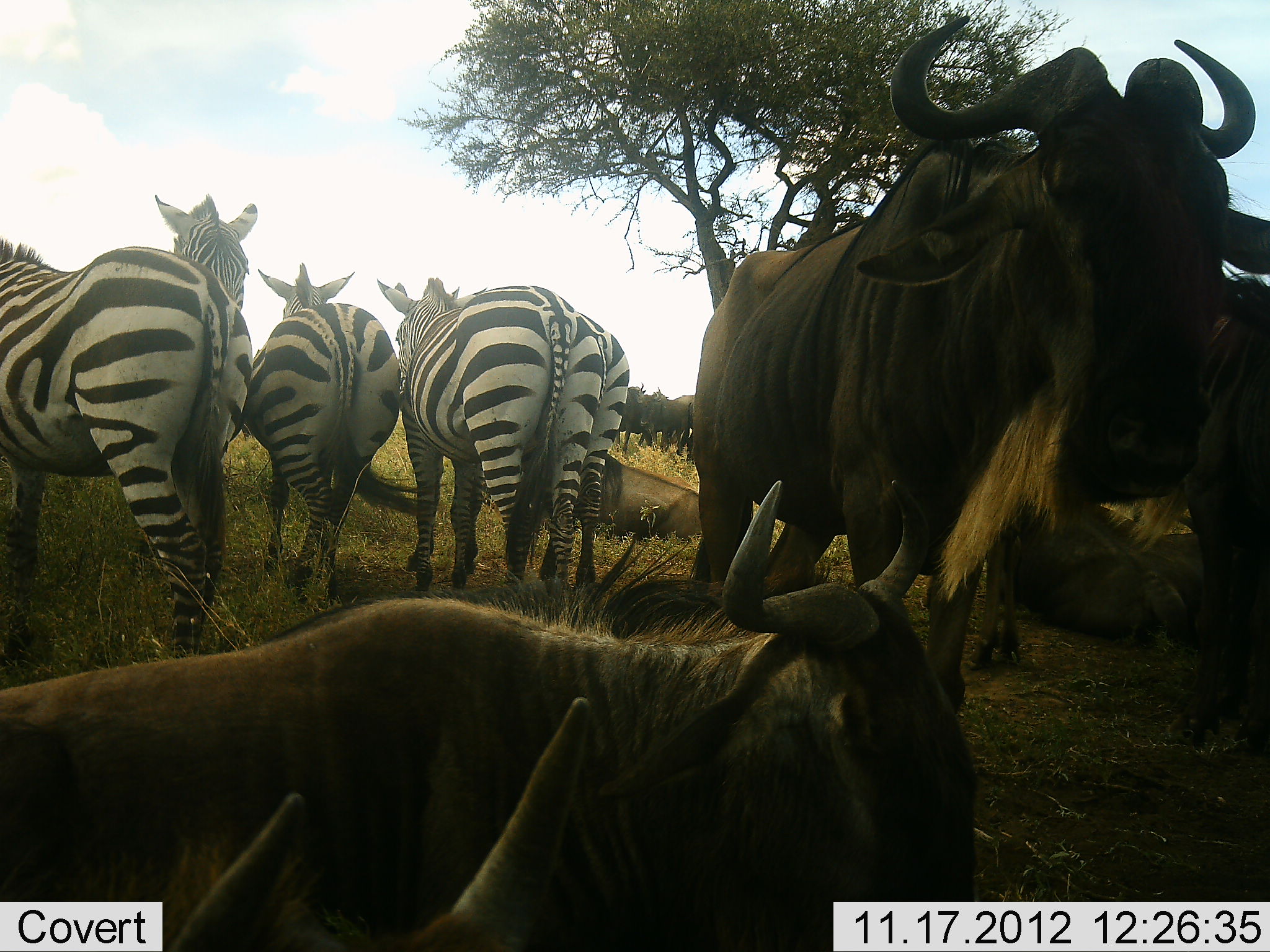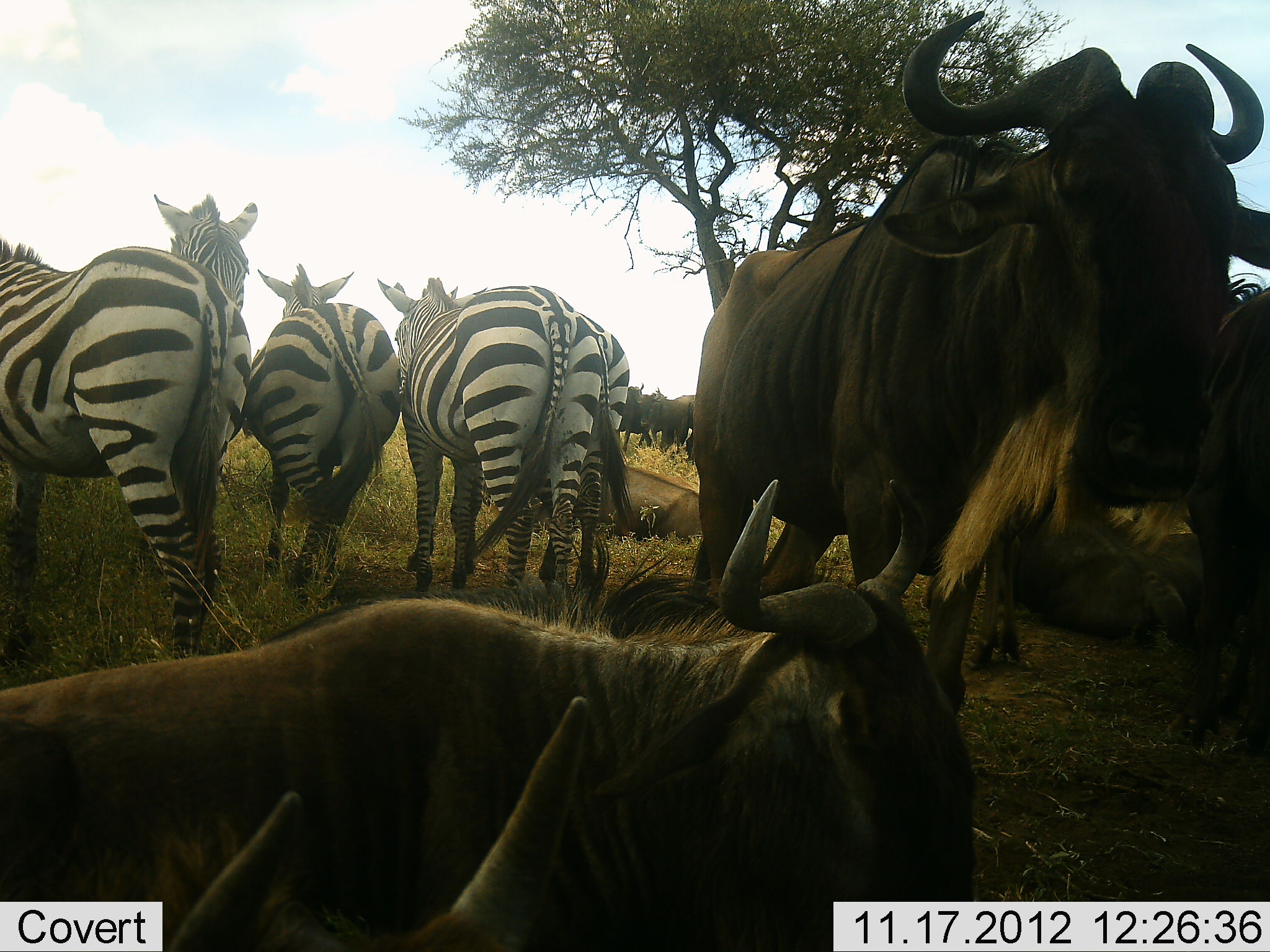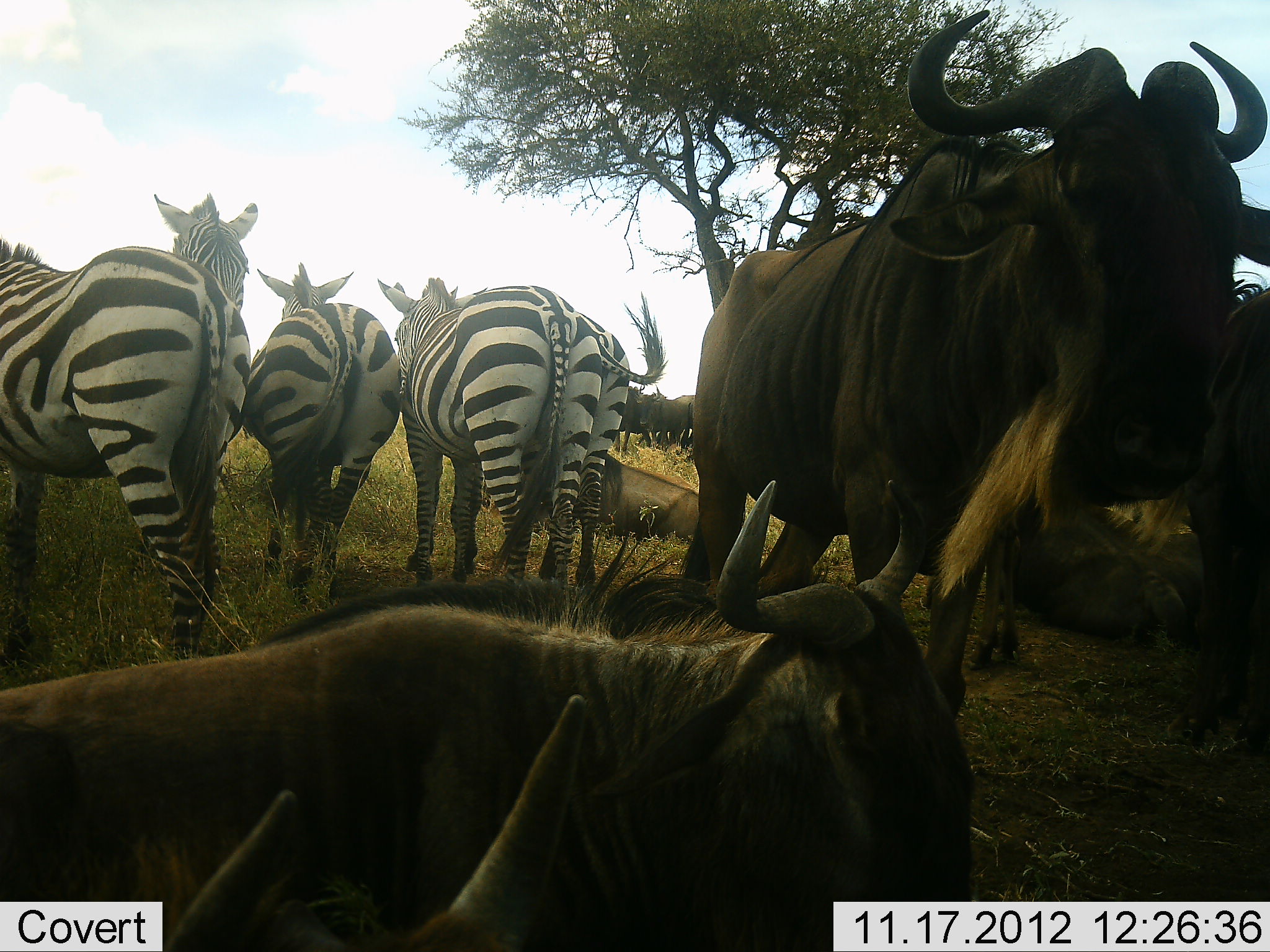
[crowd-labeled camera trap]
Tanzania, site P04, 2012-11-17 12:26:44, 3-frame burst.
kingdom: Animalia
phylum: Chordata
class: Mammalia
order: Artiodactyla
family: Bovidae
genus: Connochaetes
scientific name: Connochaetes taurinus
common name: blue wildebeest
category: wildebeest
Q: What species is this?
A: Wildebeest (blue wildebeest) (Connochaetes taurinus).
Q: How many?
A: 4.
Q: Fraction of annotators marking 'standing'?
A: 80%.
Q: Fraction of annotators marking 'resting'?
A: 80%.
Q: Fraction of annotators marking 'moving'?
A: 10%.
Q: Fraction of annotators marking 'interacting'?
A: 0%.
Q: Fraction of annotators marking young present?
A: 0%.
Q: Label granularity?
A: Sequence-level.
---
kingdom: Animalia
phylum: Chordata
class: Mammalia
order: Perissodactyla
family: Equidae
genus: Equus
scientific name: Equus quagga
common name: plains zebra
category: zebra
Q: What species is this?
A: Zebra (plains zebra) (Equus quagga).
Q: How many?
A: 5.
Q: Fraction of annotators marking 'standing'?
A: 100%.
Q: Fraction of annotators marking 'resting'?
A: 0%.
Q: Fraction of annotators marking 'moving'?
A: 10%.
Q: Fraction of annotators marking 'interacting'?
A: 0%.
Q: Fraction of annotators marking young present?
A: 0%.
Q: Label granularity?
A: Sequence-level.